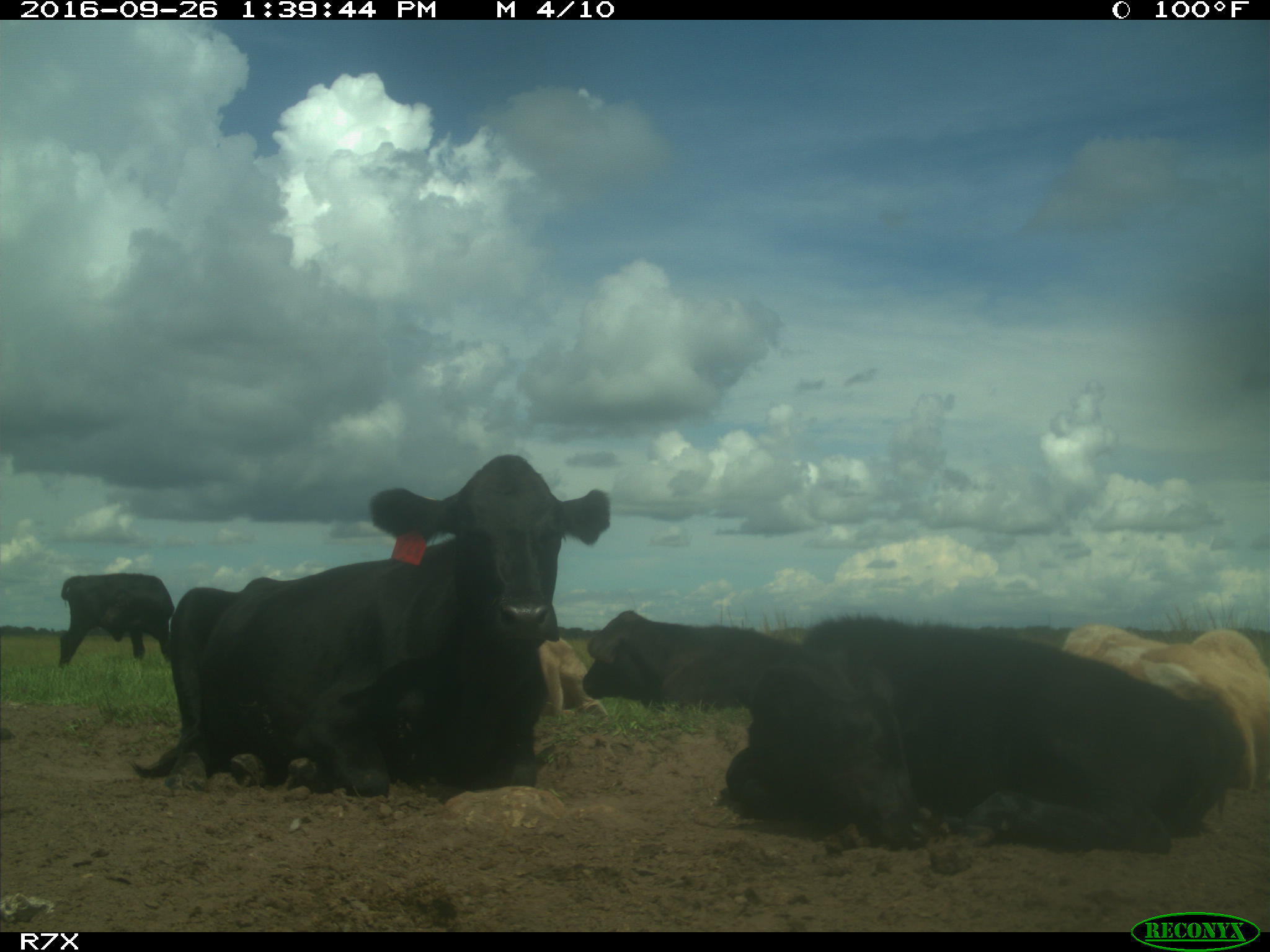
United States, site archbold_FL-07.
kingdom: Animalia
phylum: Chordata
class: Mammalia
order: Artiodactyla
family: Bovidae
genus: Bos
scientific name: Bos taurus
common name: domestic cow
Bos taurus (domestic cow).